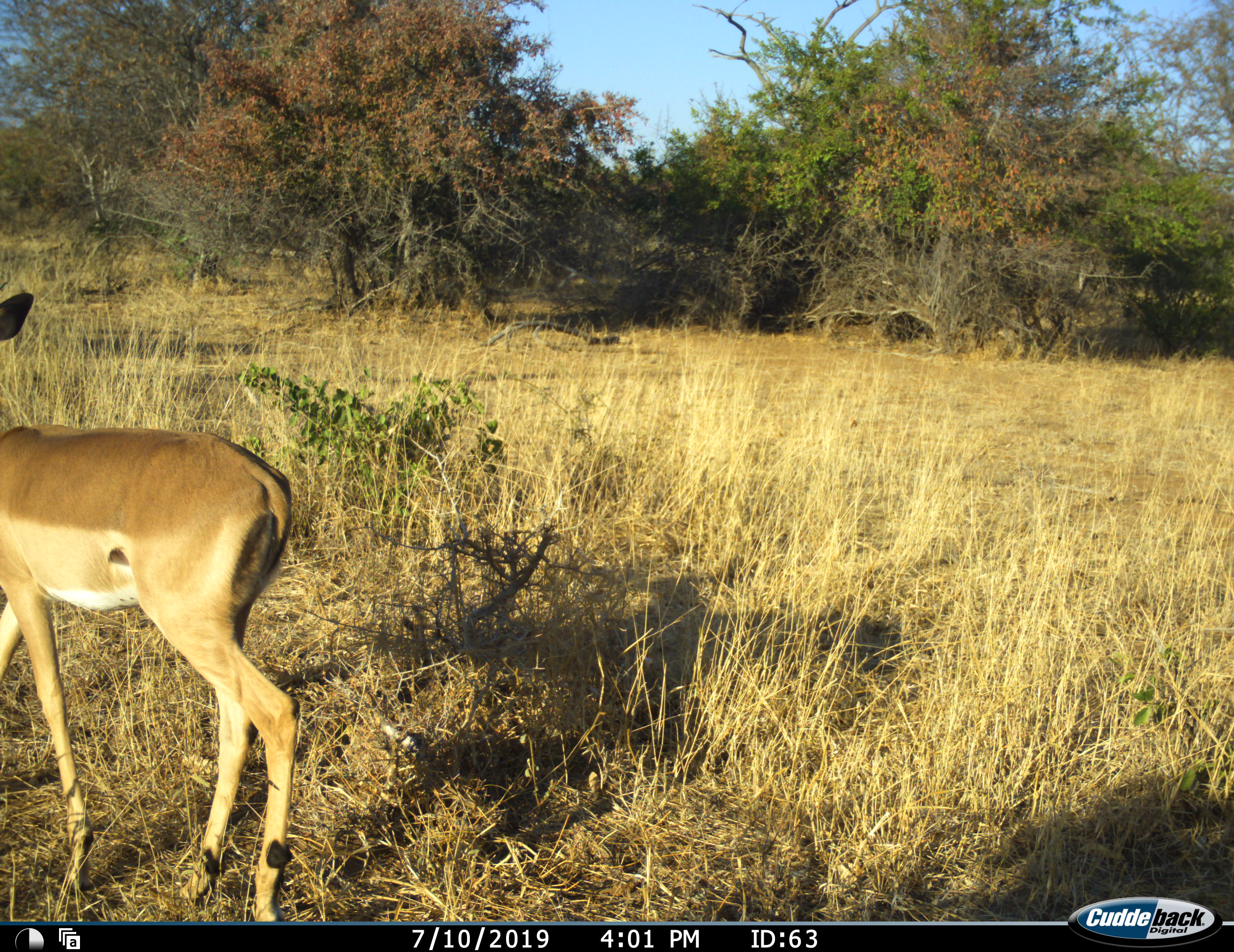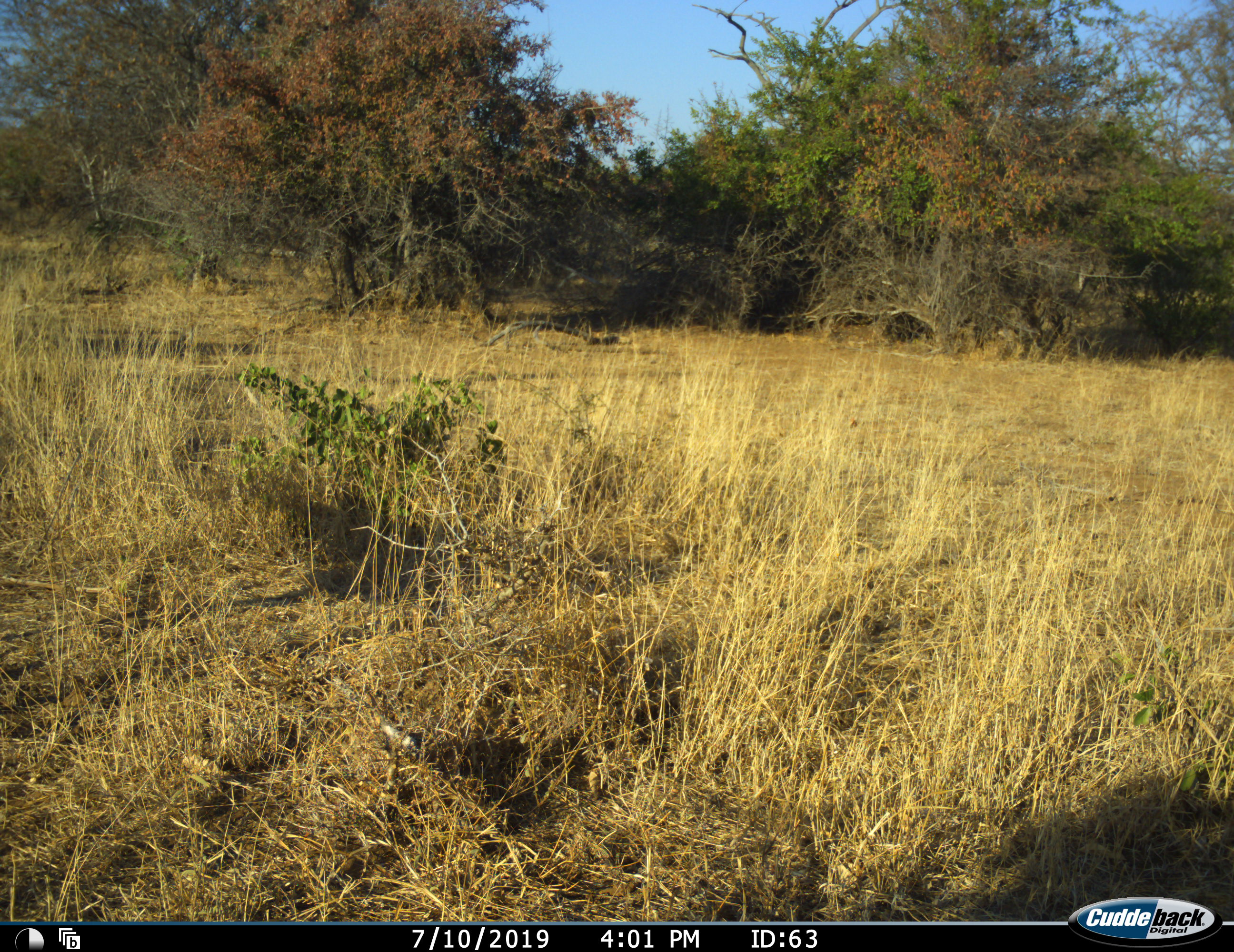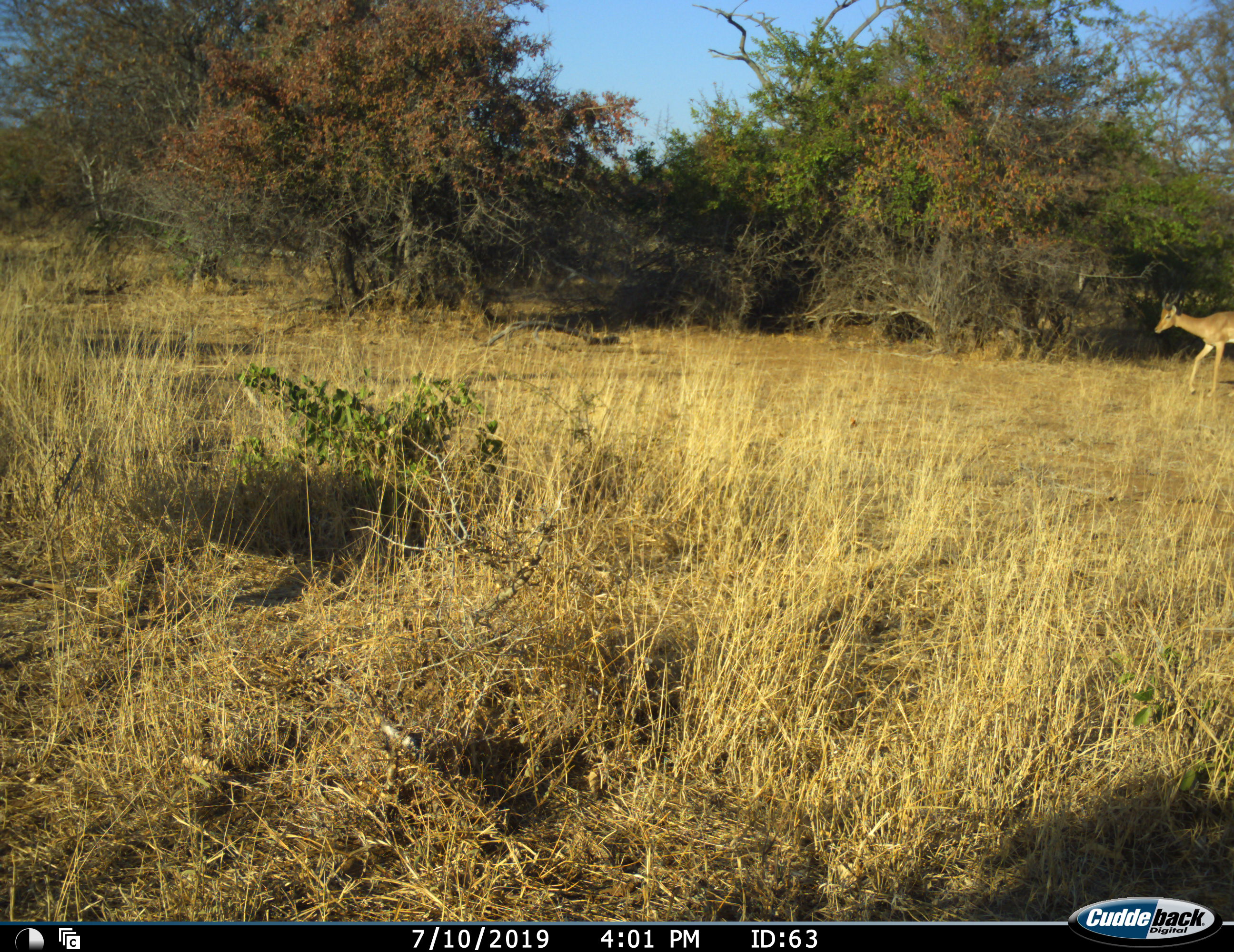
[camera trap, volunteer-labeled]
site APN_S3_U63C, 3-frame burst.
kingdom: Animalia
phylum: Chordata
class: Mammalia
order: Artiodactyla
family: Bovidae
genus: Aepyceros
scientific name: Aepyceros melampus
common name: impala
Impala (Aepyceros melampus), count 2. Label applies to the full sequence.